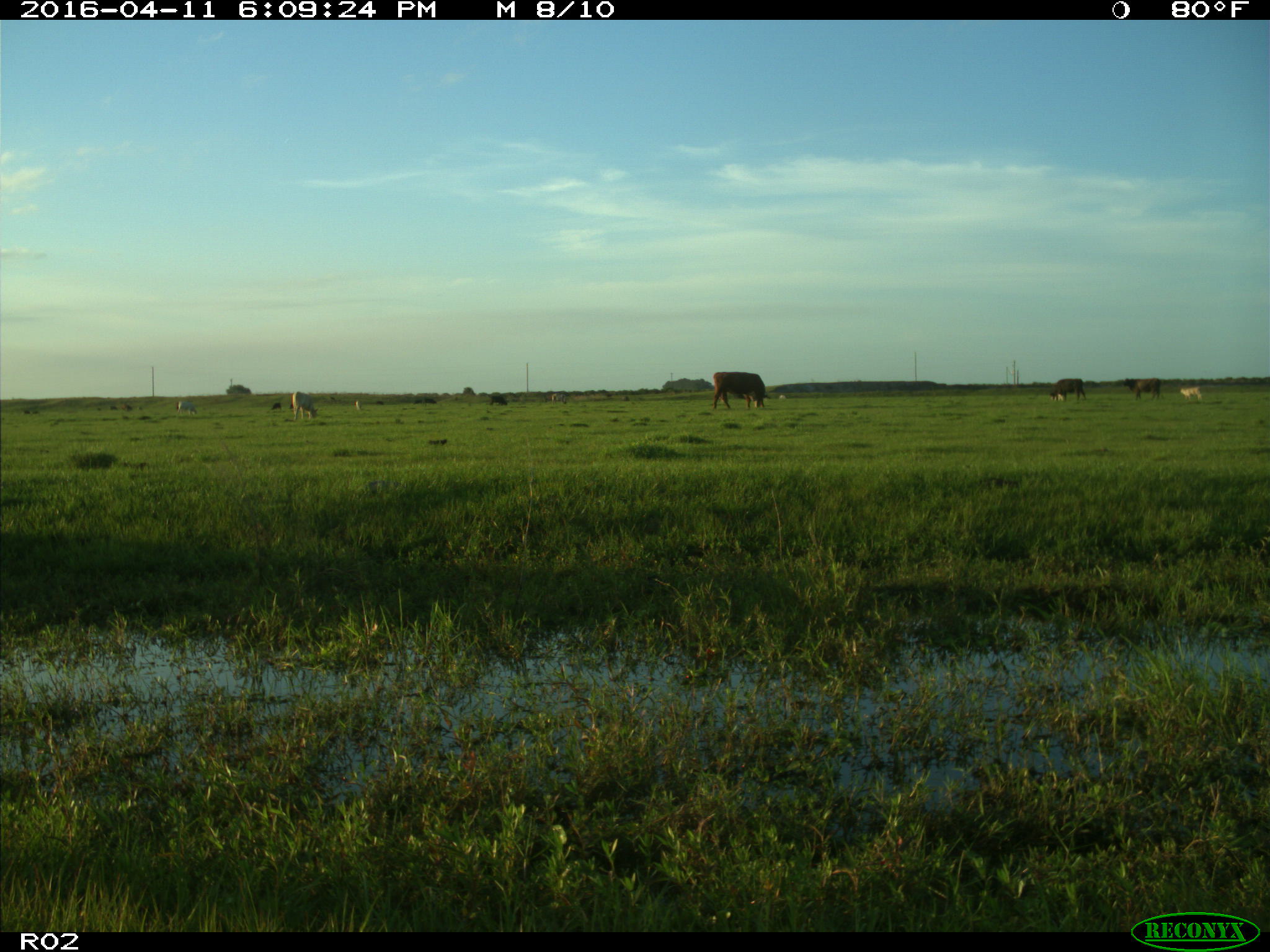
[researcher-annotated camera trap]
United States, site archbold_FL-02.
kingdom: Animalia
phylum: Chordata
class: Mammalia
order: Artiodactyla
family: Bovidae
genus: Bos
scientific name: Bos taurus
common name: domestic cow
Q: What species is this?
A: Bos taurus (domestic cow).